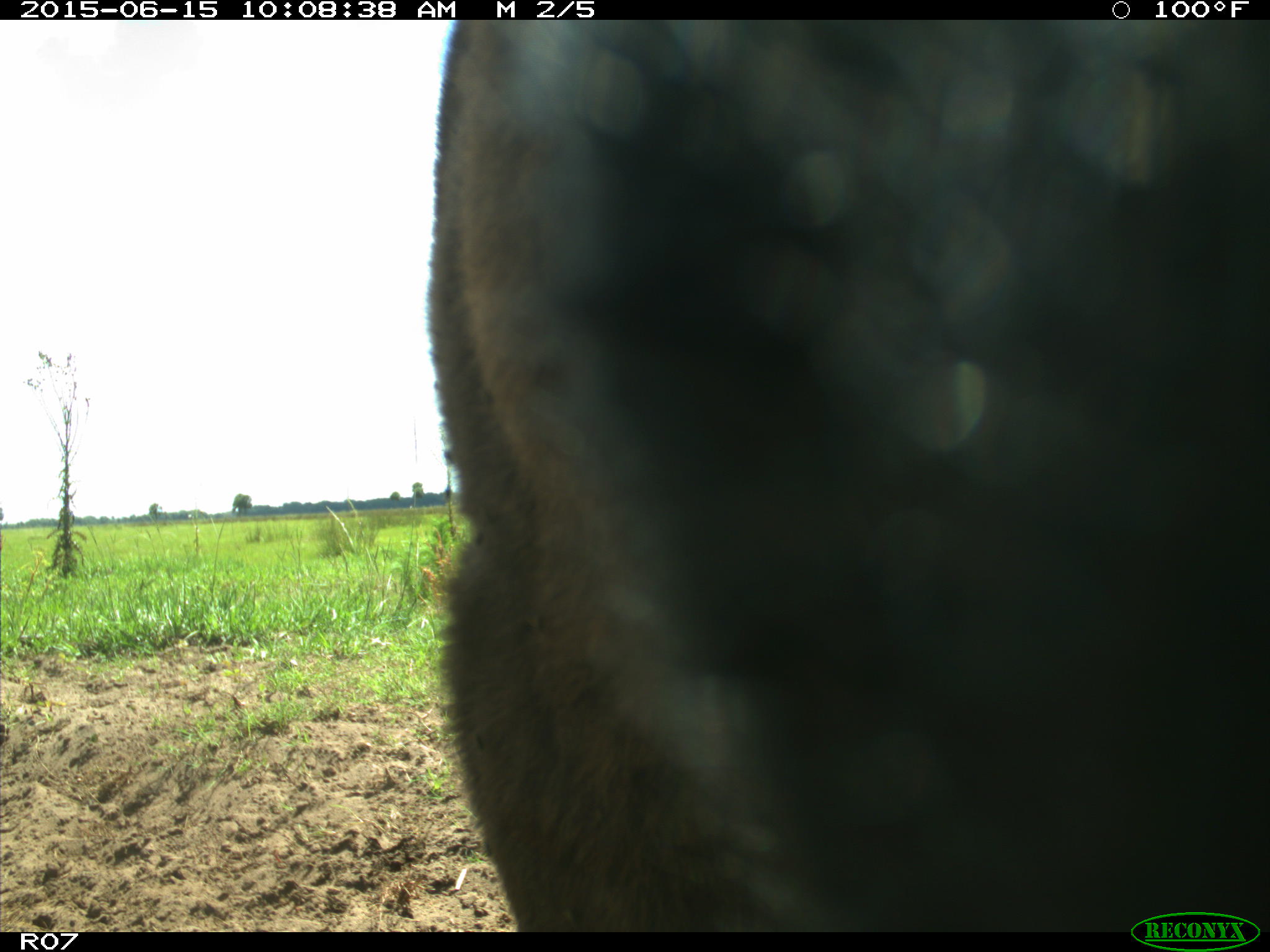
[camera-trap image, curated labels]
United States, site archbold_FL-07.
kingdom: Animalia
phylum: Chordata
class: Mammalia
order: Artiodactyla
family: Bovidae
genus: Bos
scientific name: Bos taurus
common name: domestic cow